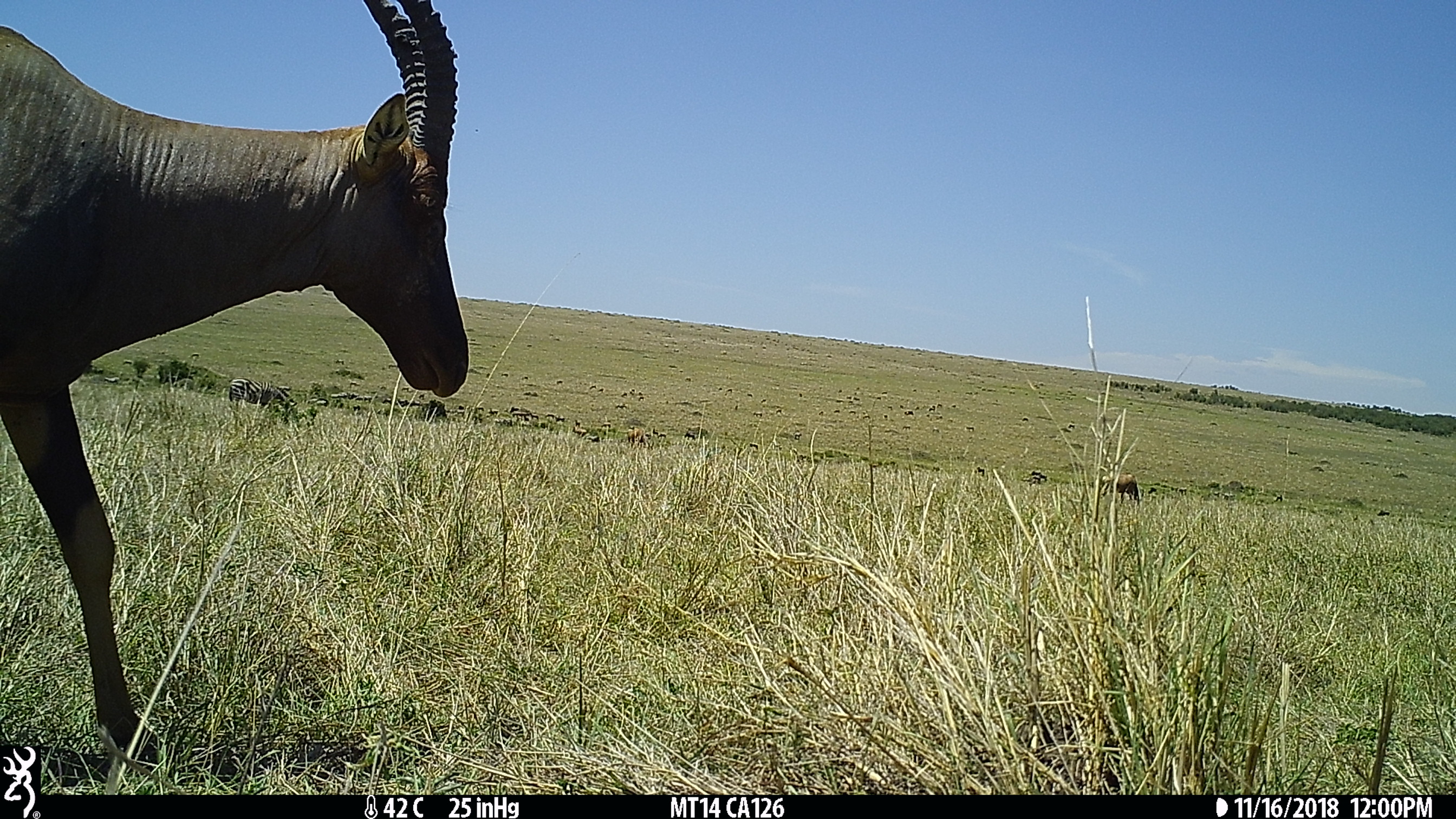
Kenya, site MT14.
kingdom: Animalia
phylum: Chordata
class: Mammalia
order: Perissodactyla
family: Equidae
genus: Equus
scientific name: Equus quagga burchellii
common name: burchell's zebra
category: zebra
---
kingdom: Animalia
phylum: Chordata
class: Mammalia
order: Artiodactyla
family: Bovidae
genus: Damaliscus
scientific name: Damaliscus lunatus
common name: topi